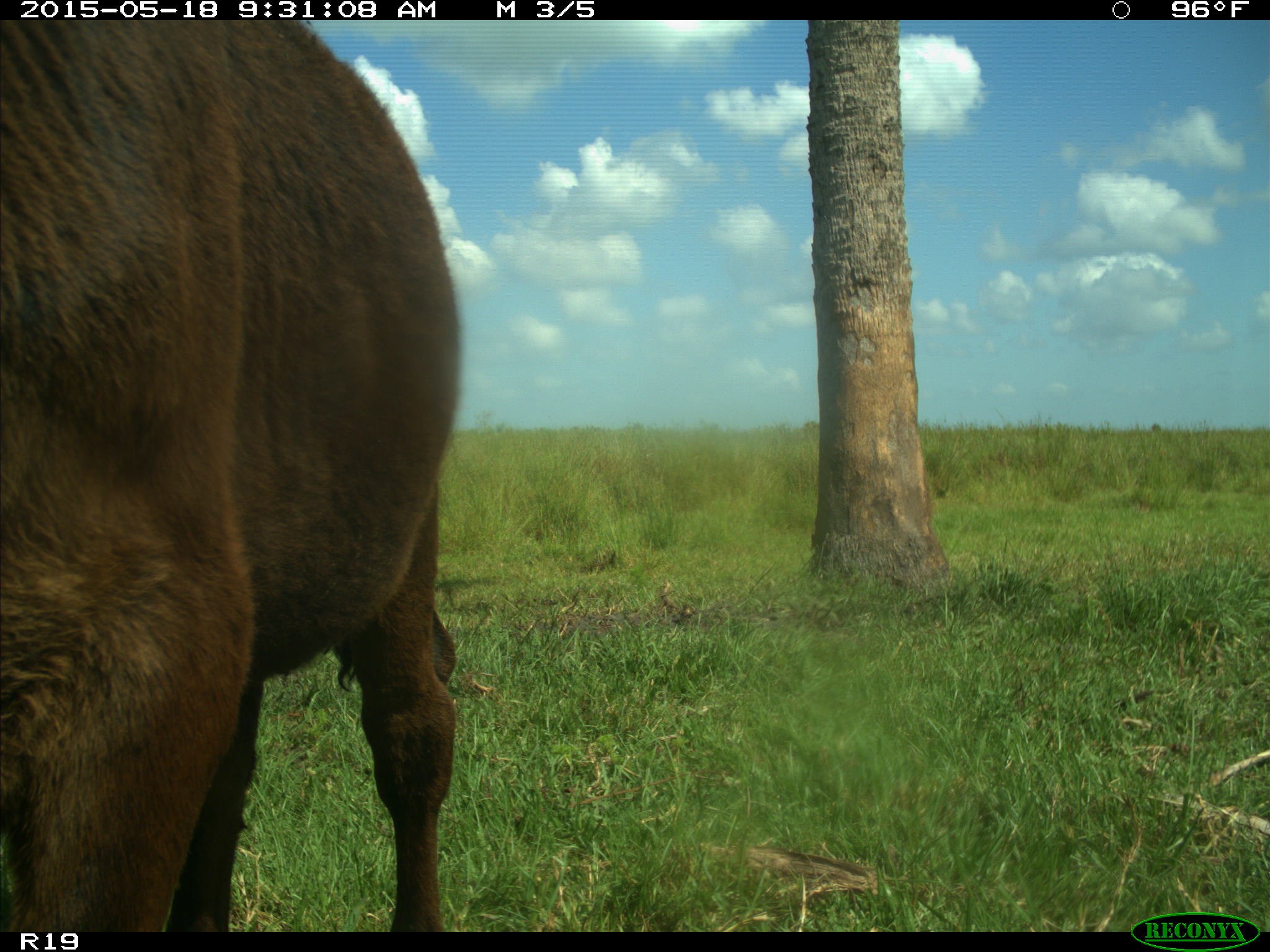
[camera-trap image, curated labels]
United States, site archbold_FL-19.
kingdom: Animalia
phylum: Chordata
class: Mammalia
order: Artiodactyla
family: Bovidae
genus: Bos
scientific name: Bos taurus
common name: domestic cow